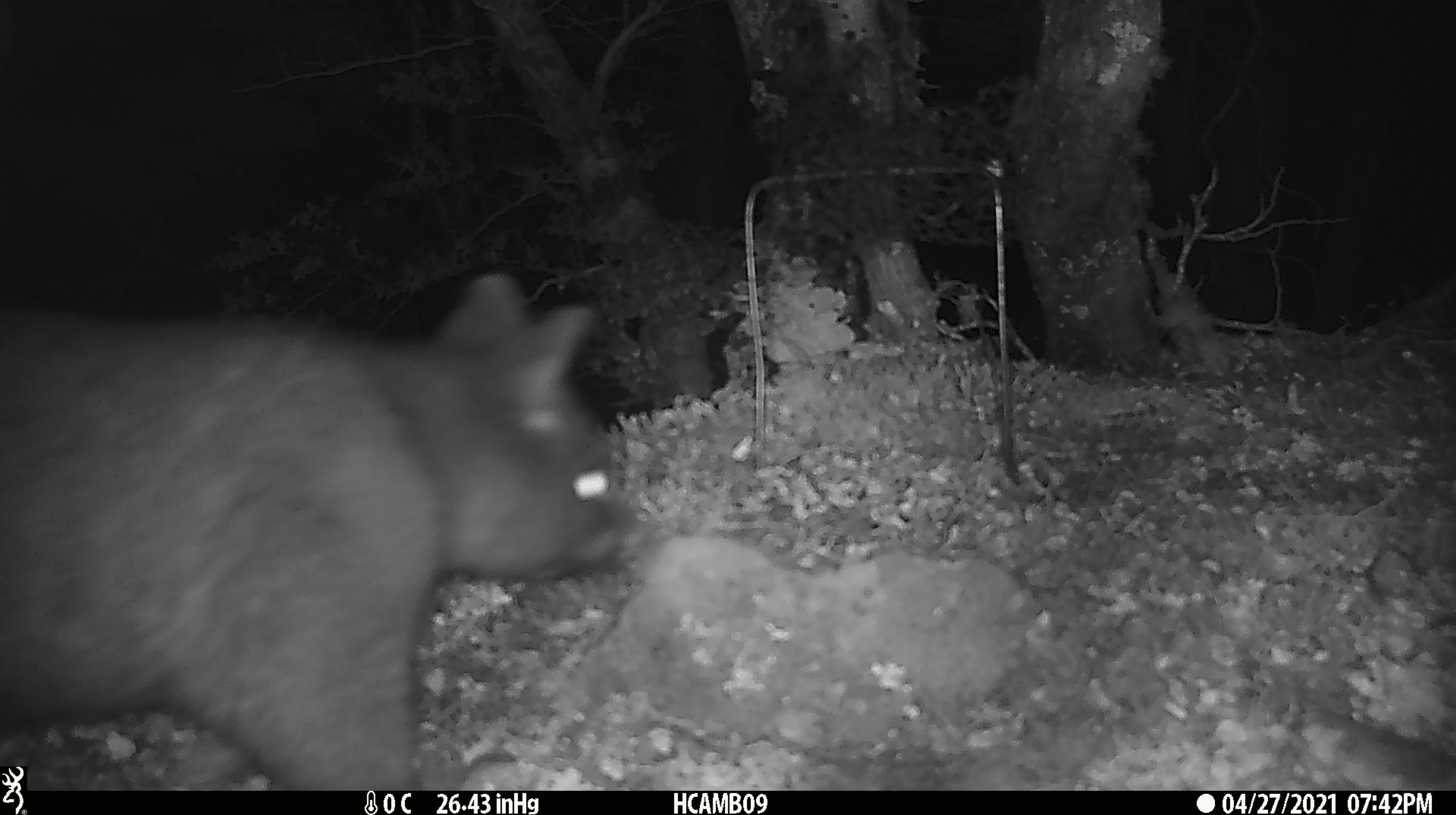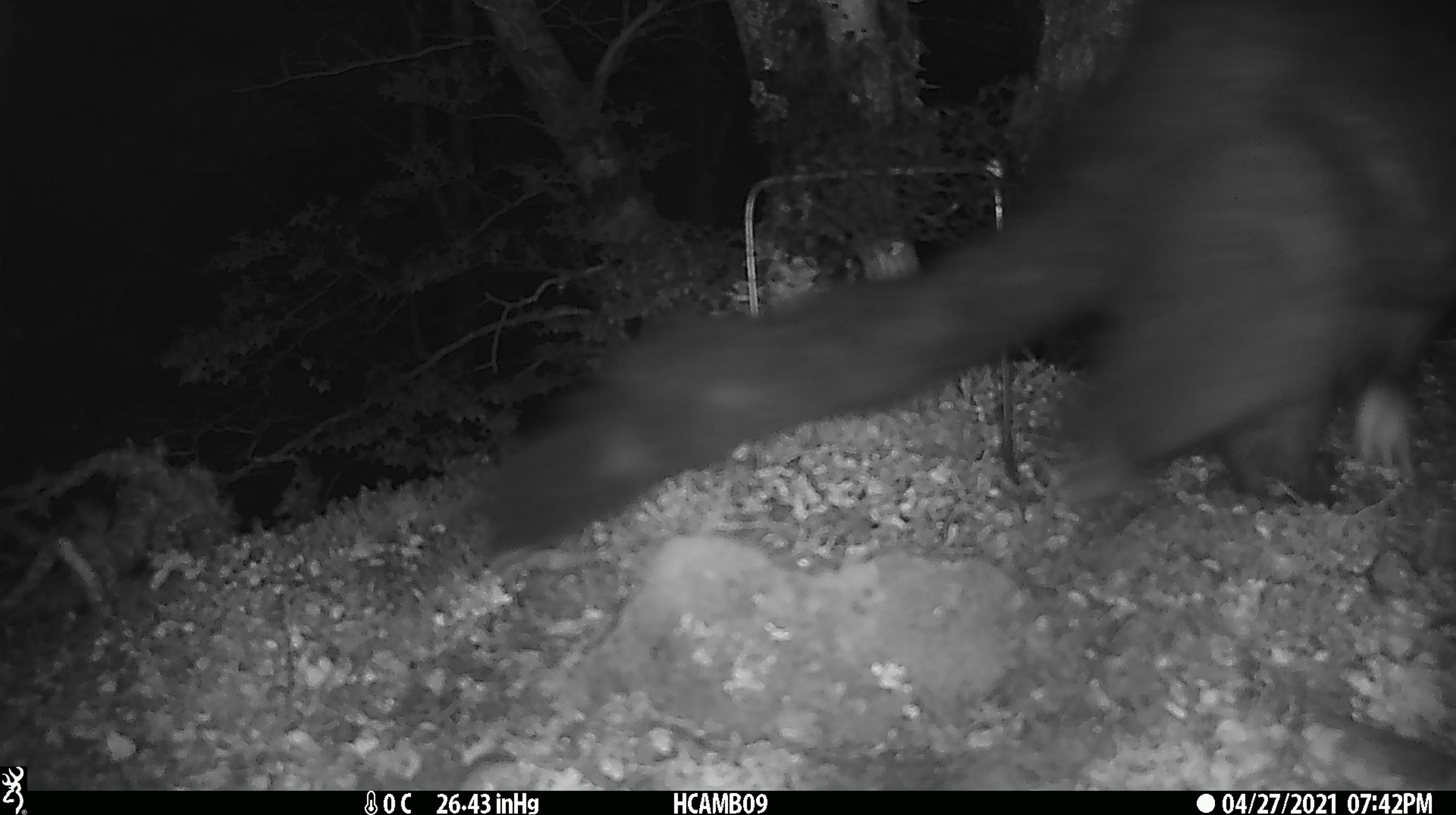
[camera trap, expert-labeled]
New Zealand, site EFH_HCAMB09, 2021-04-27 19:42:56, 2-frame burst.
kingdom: Animalia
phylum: Chordata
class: Mammalia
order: Diprotodontia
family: Phalangeridae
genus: Trichosurus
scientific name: Trichosurus vulpecula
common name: common brushtail possum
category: possum